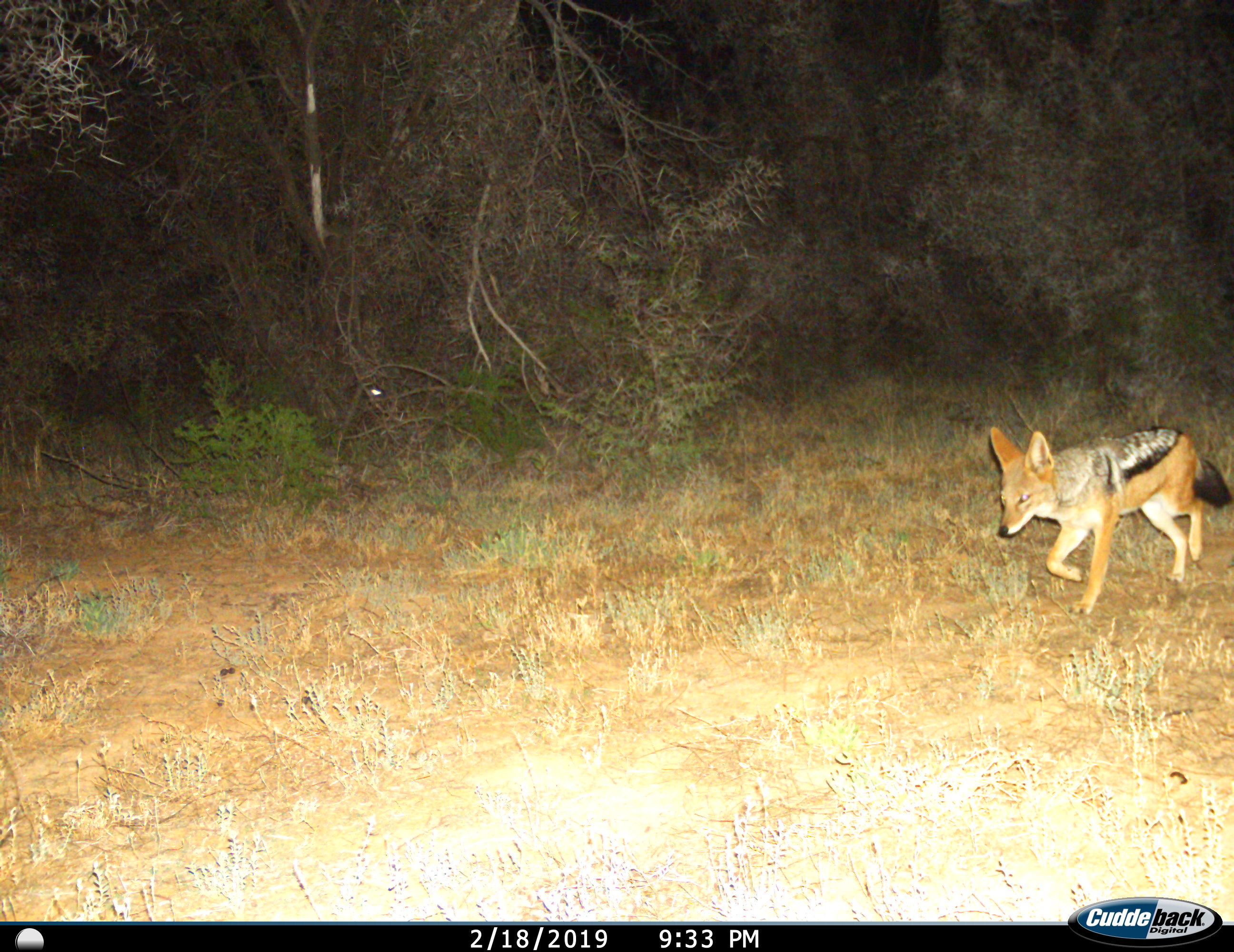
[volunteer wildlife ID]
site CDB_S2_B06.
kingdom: Animalia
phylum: Chordata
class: Mammalia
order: Carnivora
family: Canidae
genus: Lupulella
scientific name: Lupulella mesomelas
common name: black-backed jackal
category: jackalblackbacked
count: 1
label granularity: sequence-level